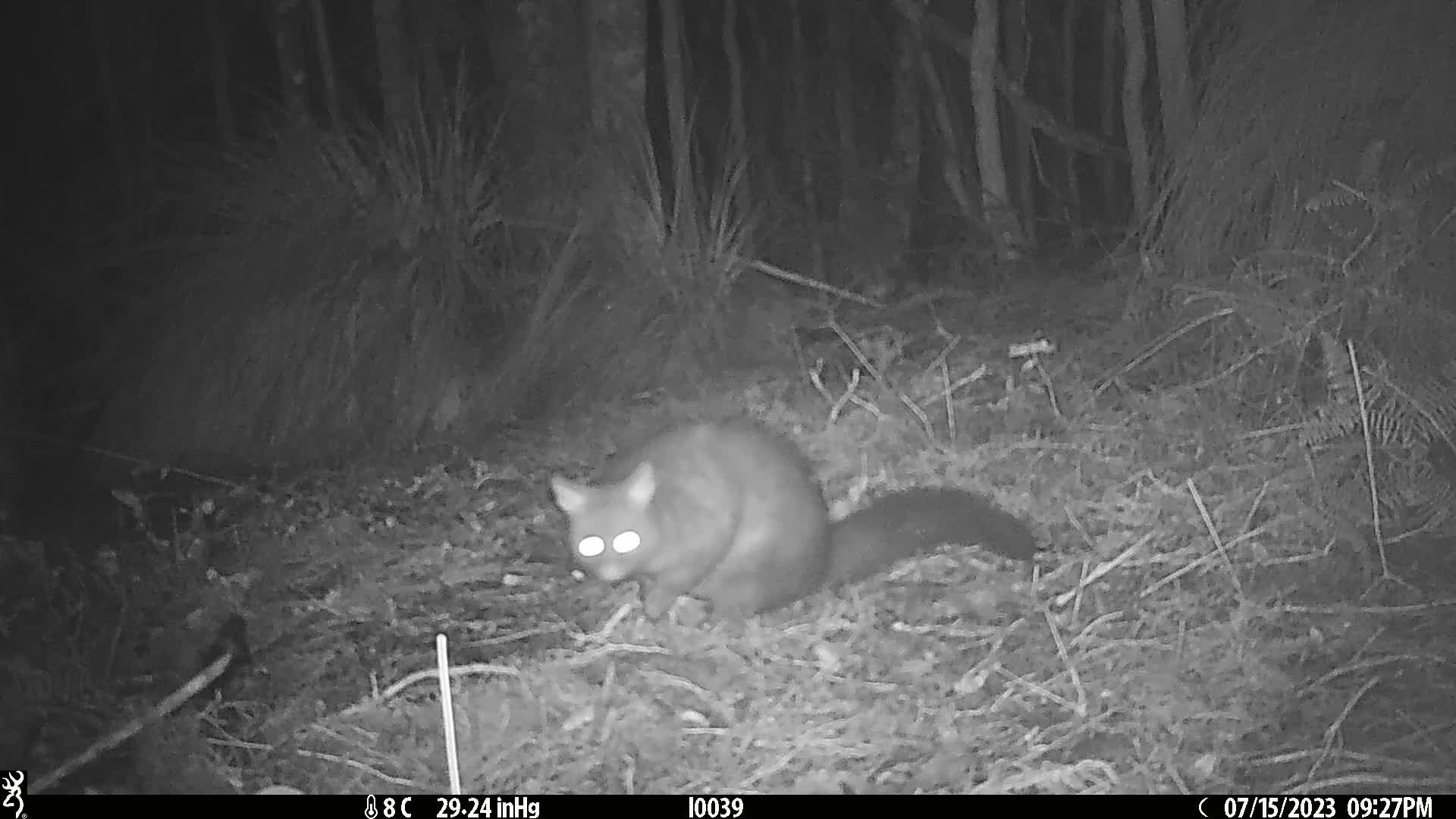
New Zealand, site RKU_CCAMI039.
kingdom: Animalia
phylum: Chordata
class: Mammalia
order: Diprotodontia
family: Phalangeridae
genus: Trichosurus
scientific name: Trichosurus vulpecula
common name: common brushtail possum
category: possum